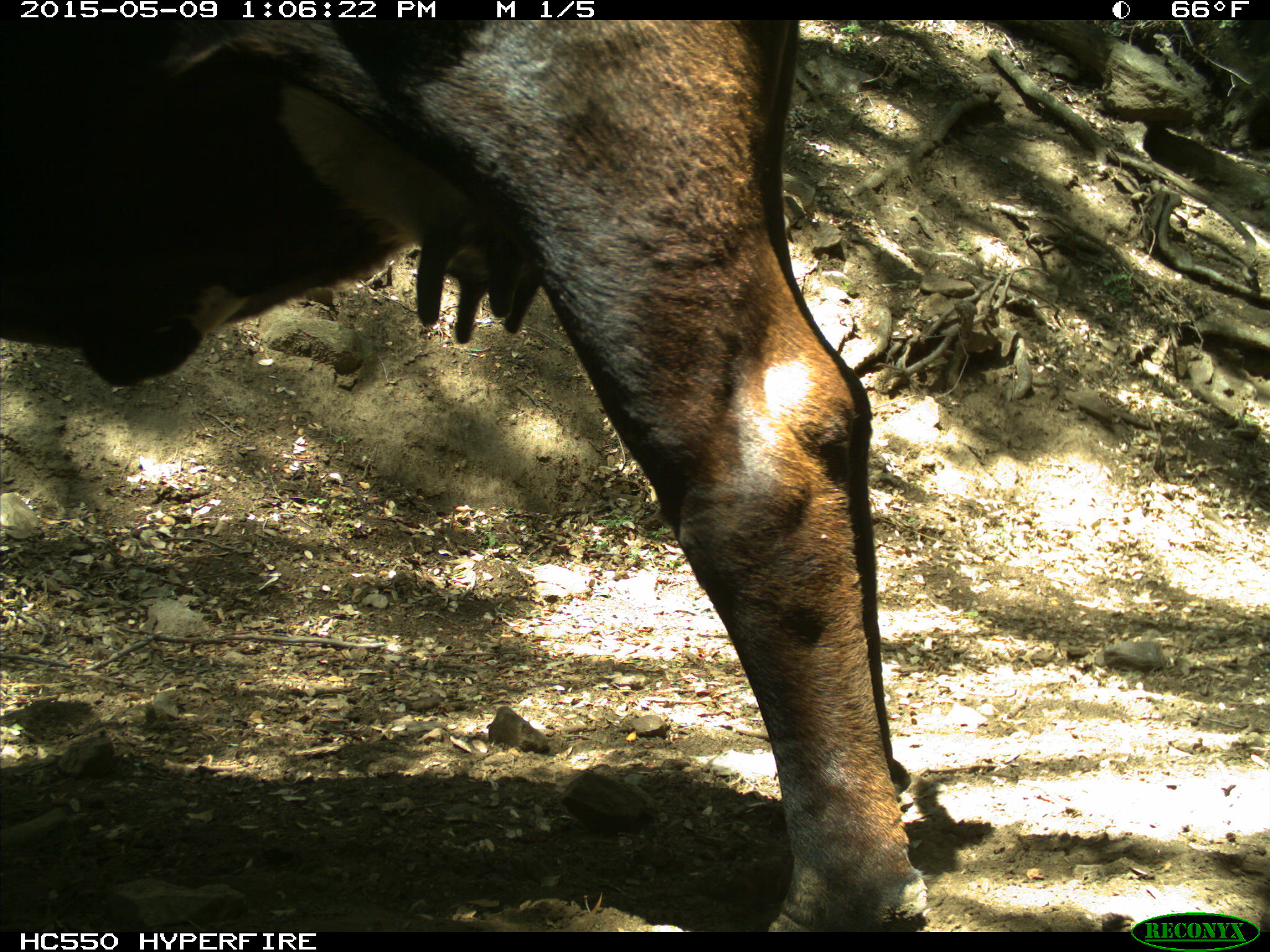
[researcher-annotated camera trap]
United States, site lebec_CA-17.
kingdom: Animalia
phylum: Chordata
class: Mammalia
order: Artiodactyla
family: Bovidae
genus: Bos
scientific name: Bos taurus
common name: domestic cow